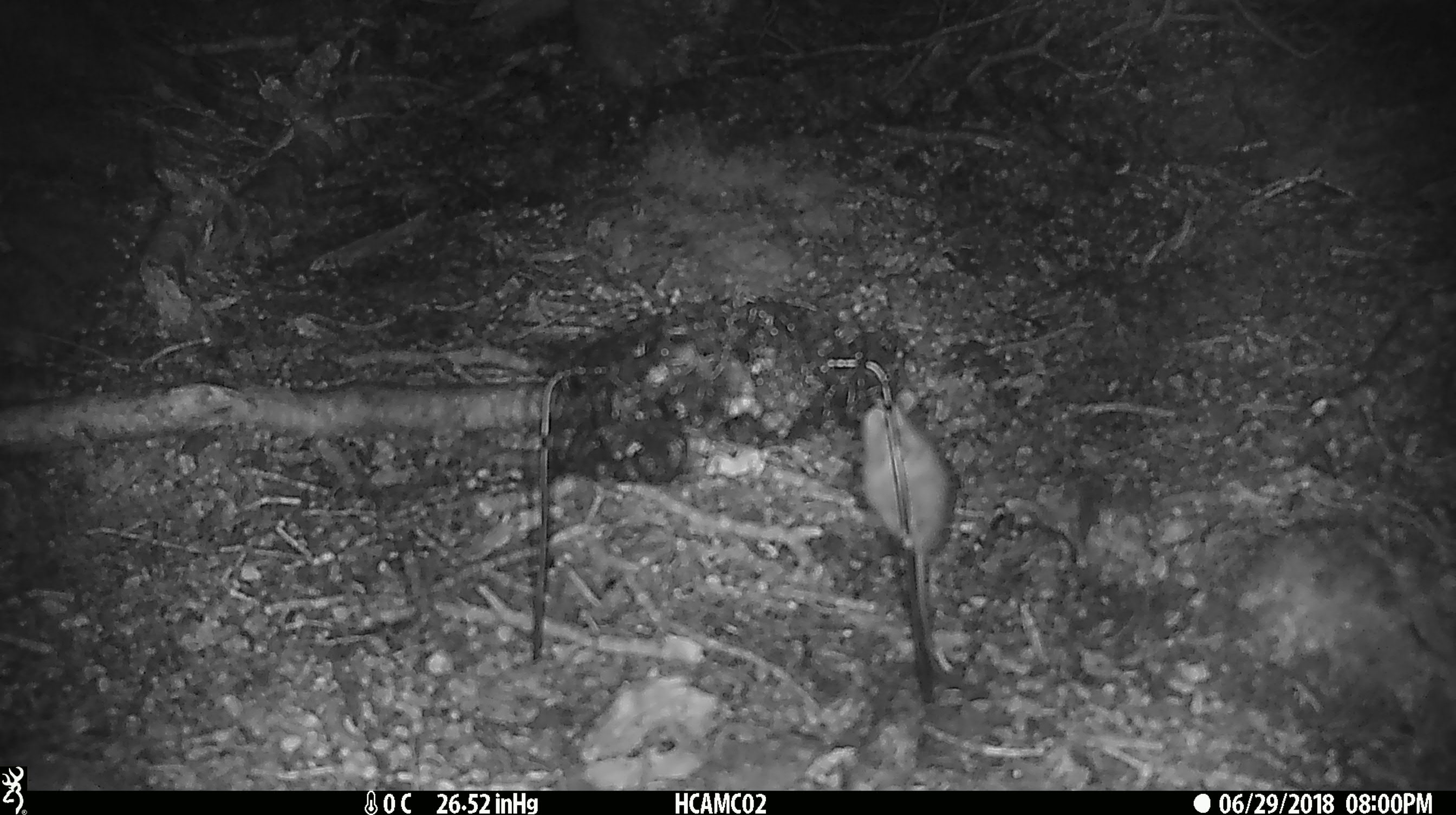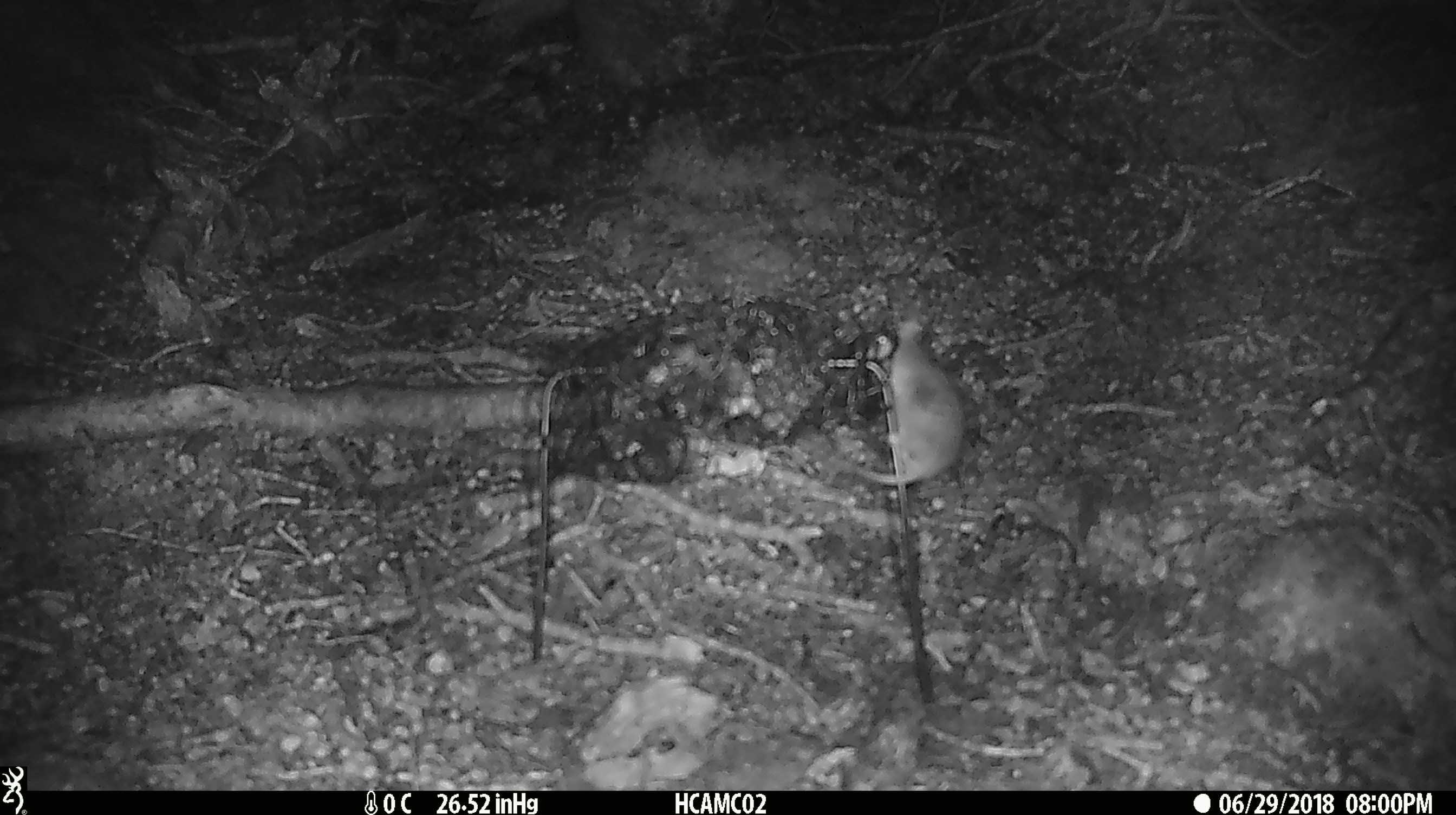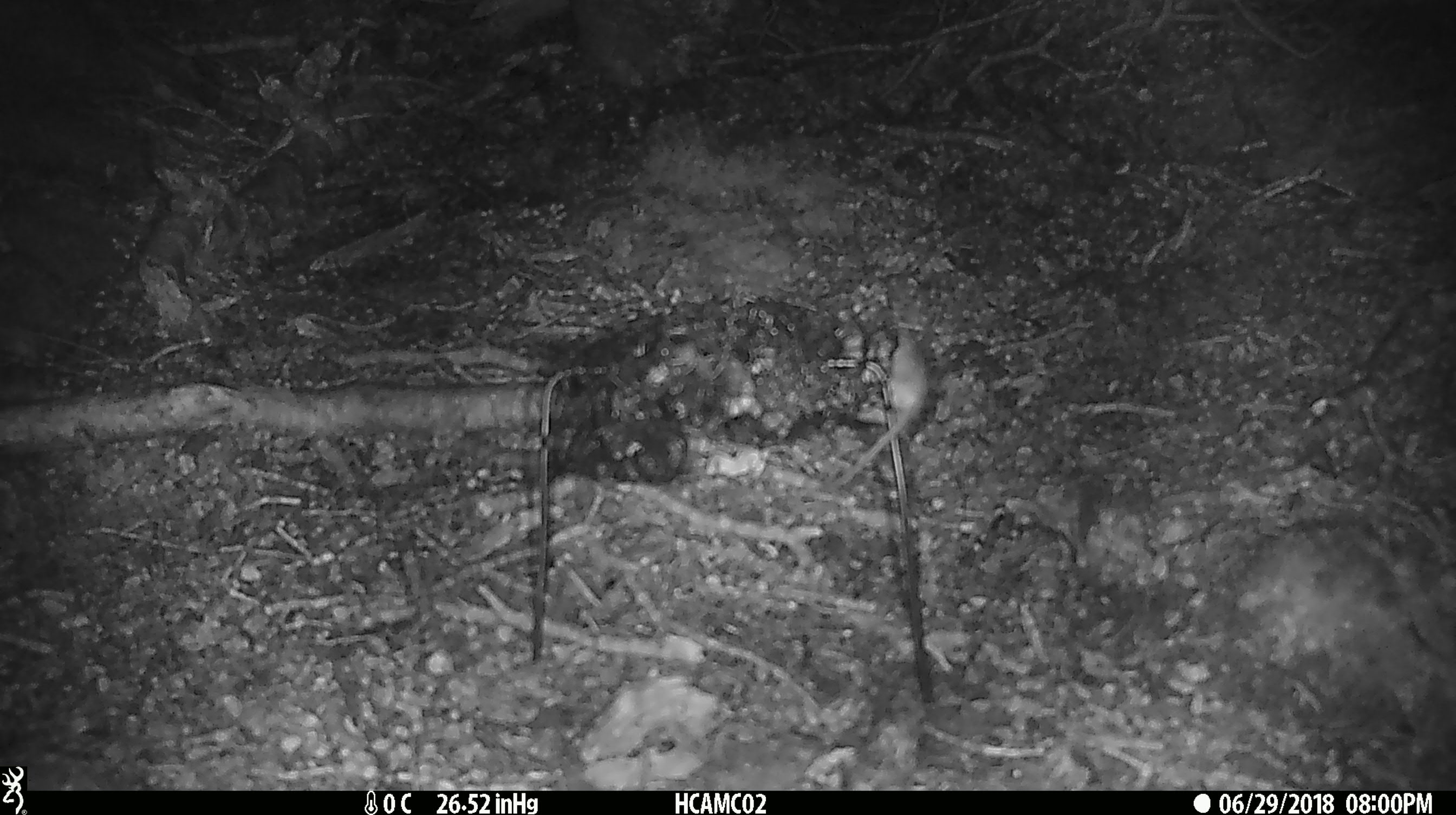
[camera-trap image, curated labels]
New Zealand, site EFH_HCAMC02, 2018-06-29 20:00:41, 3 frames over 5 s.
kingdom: Animalia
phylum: Chordata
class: Mammalia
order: Rodentia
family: Muridae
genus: Mus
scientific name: Mus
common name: mouse